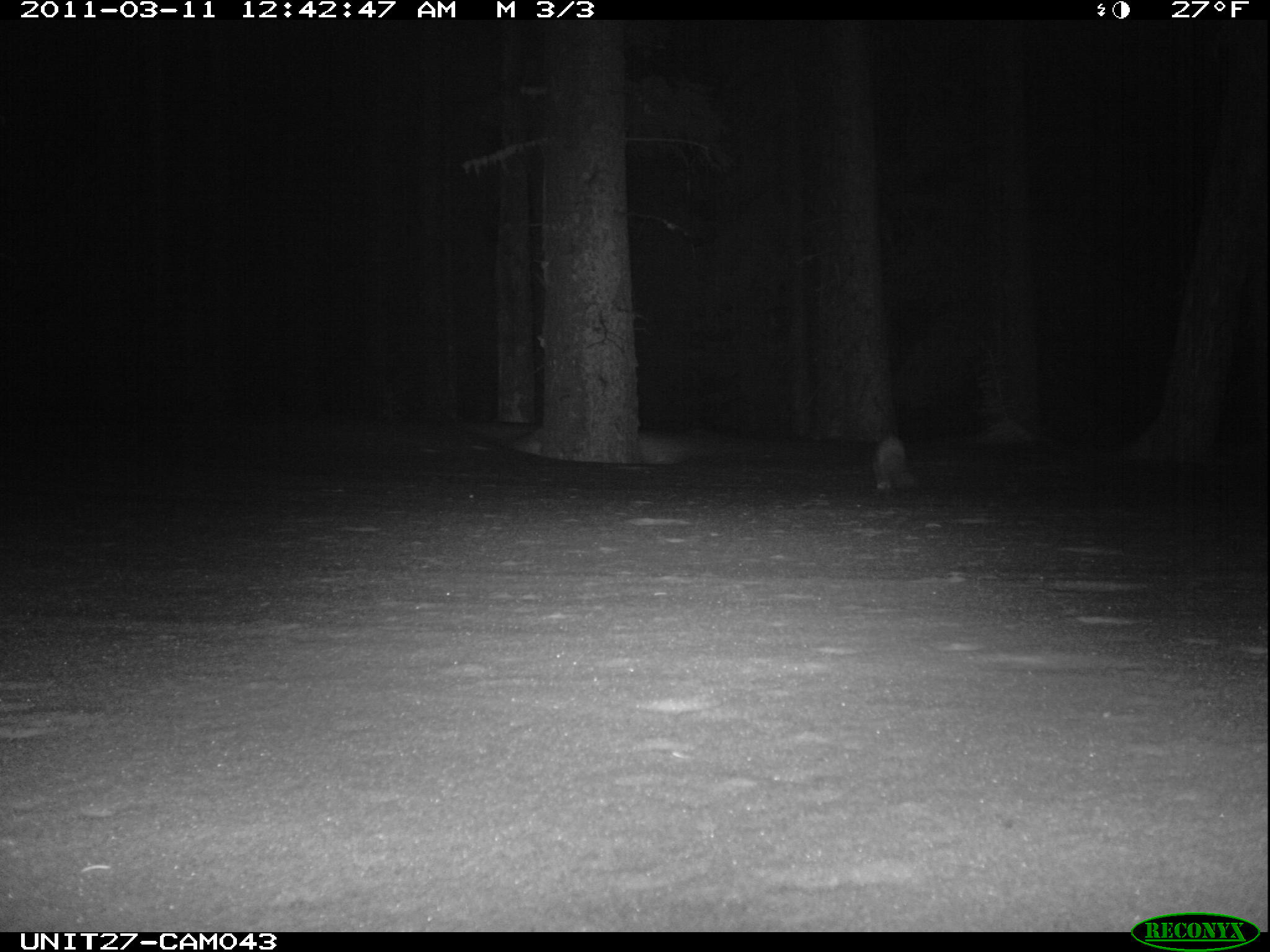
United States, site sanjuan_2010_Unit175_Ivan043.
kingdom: Animalia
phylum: Chordata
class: Mammalia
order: Carnivora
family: Mustelidae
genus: Martes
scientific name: Martes americana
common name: american marten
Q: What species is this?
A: Martes americana (american marten).